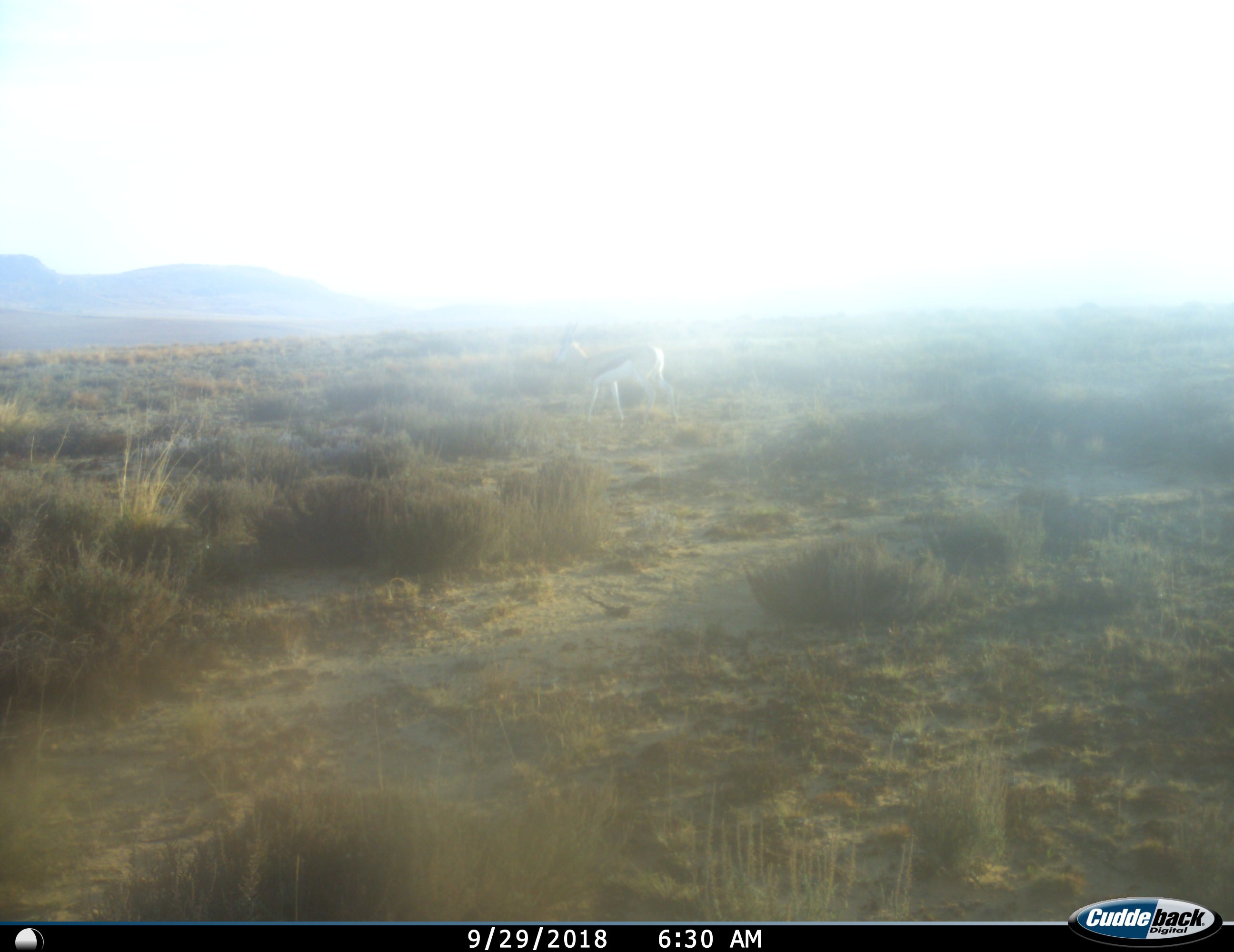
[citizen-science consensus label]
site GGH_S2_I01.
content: unidentified animal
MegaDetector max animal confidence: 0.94